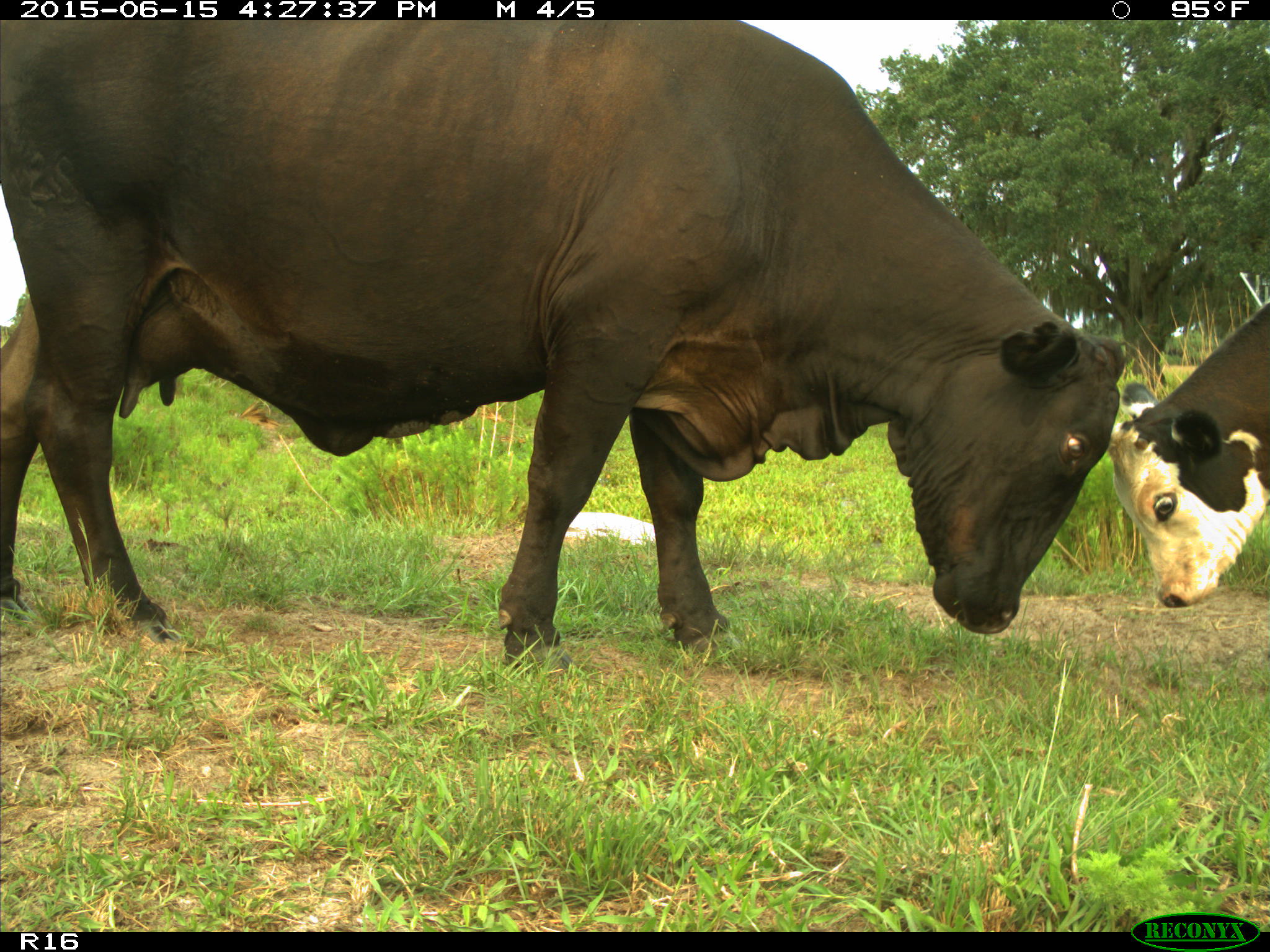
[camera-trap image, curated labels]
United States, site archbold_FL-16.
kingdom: Animalia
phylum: Chordata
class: Mammalia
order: Artiodactyla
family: Bovidae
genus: Bos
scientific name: Bos taurus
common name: domestic cow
Bos taurus (domestic cow).